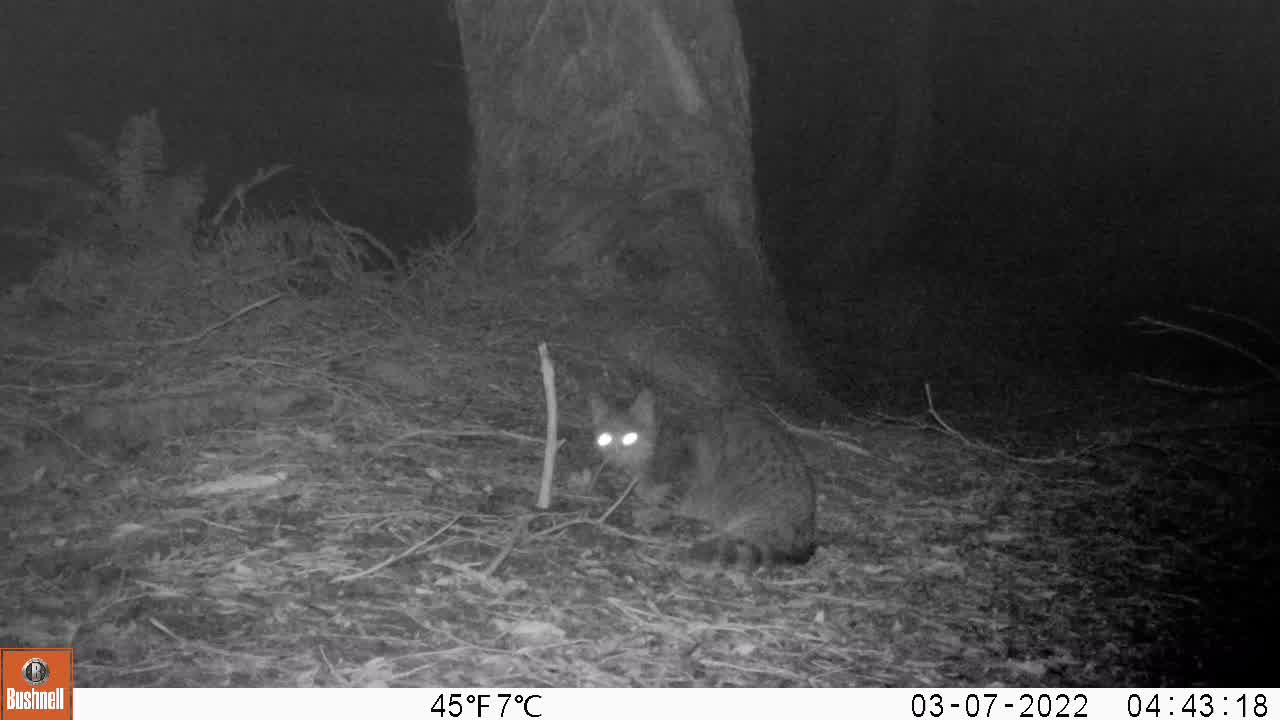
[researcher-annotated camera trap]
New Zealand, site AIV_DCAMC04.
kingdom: Animalia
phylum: Chordata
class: Mammalia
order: Carnivora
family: Felidae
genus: Felis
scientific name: Felis catus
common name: domestic cat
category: cat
Cat (domestic cat) (Felis catus).